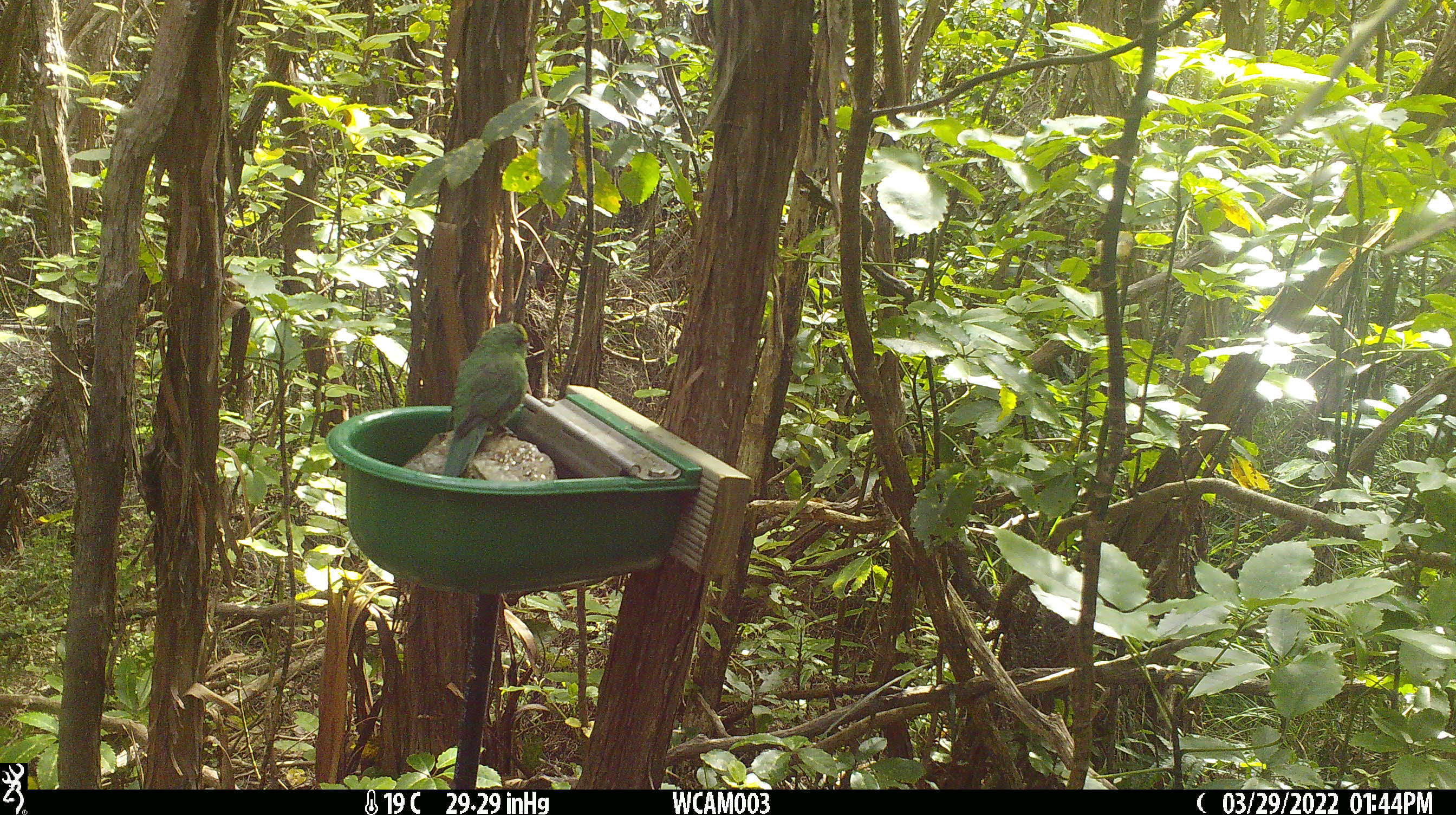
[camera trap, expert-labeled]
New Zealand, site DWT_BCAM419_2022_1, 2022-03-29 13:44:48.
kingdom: Animalia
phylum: Chordata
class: Aves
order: Psittaciformes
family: Psittaculidae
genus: Cyanoramphus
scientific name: Cyanoramphus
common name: parakeet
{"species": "parakeet (Cyanoramphus)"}